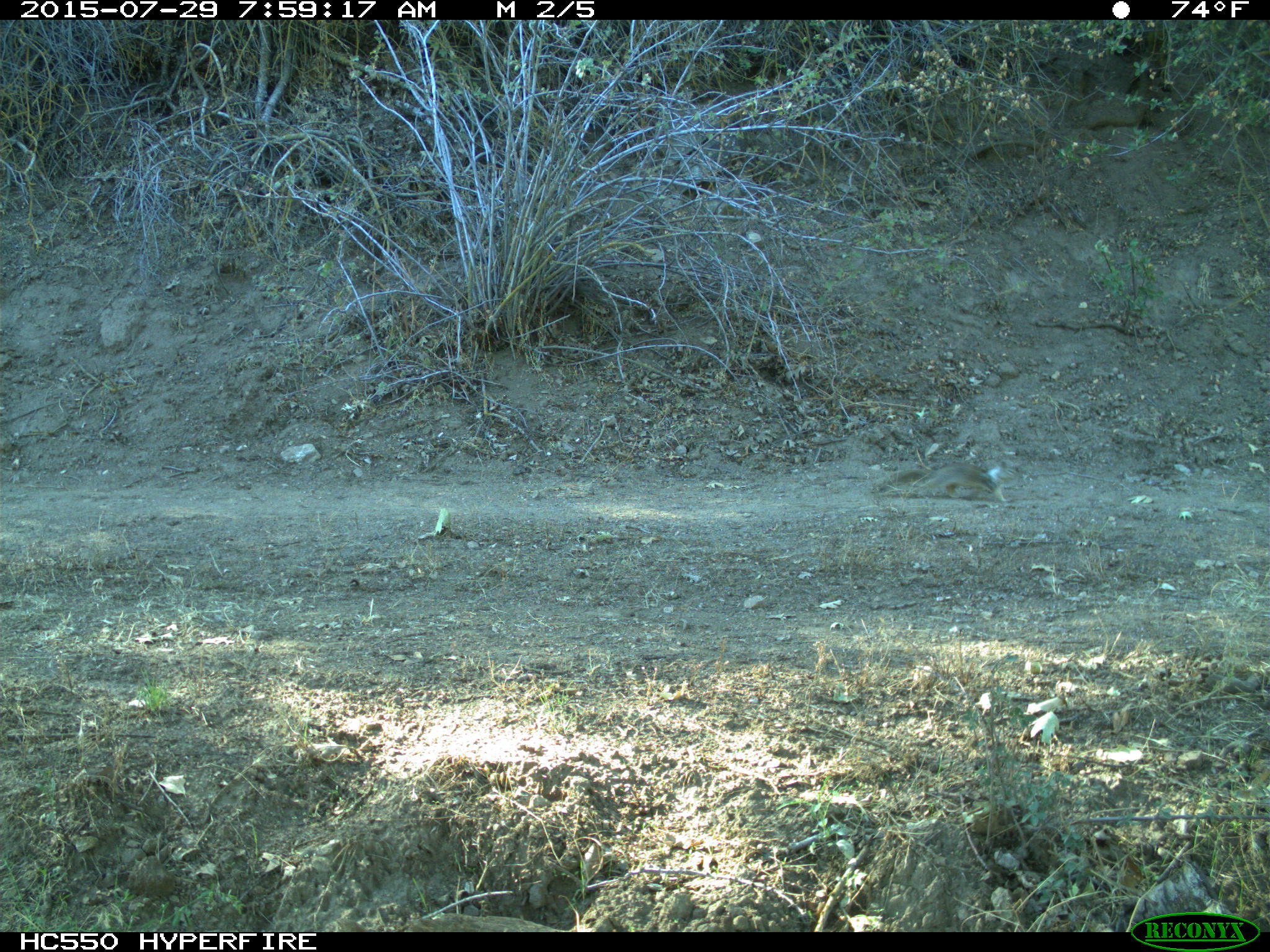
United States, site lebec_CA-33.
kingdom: Animalia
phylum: Chordata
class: Mammalia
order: Rodentia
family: Sciuridae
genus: Otospermophilus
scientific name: Otospermophilus beecheyi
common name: california ground squirrel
Otospermophilus beecheyi (california ground squirrel).